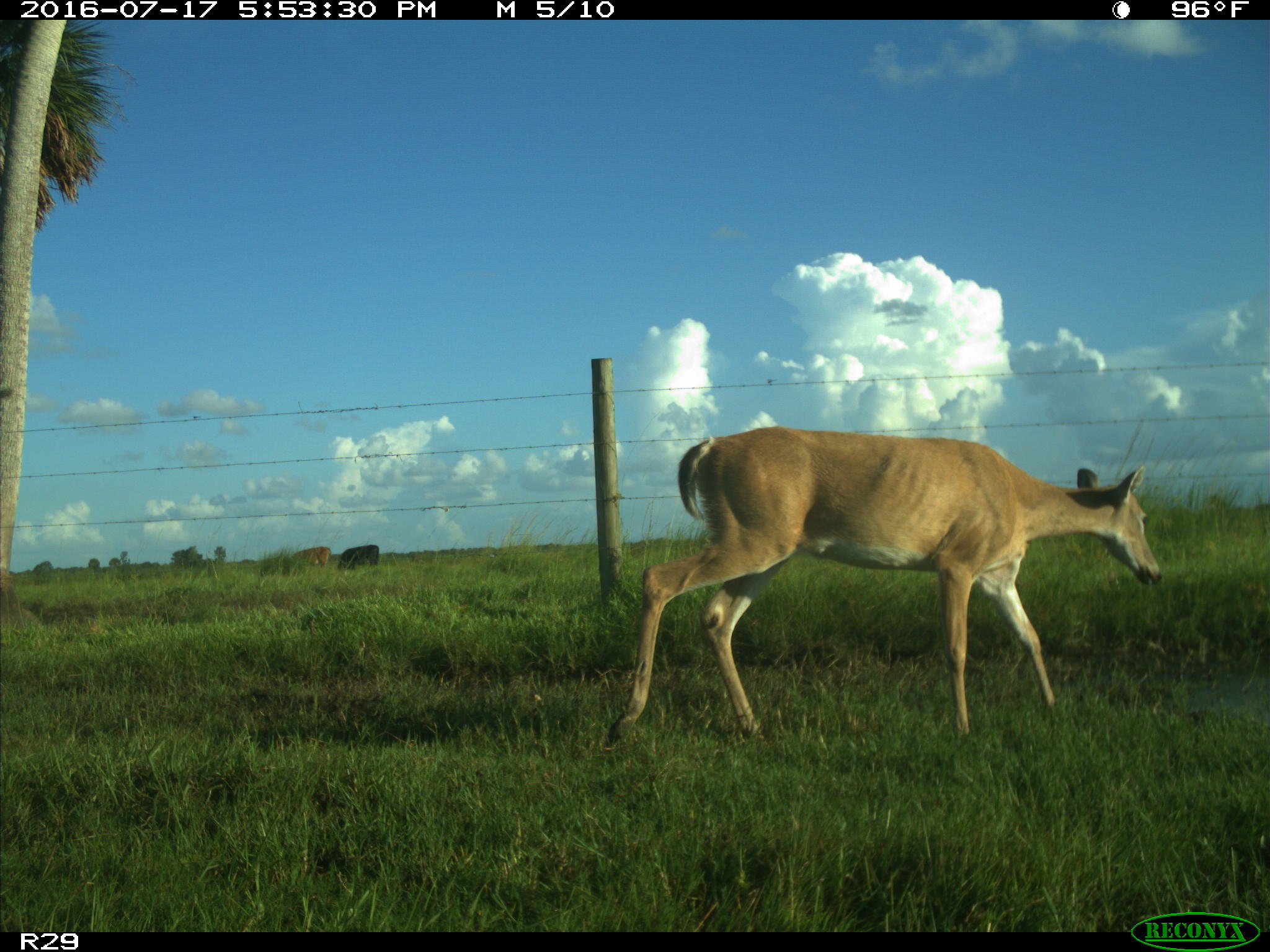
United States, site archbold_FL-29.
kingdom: Animalia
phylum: Chordata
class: Mammalia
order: Artiodactyla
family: Bovidae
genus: Bos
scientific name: Bos taurus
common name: domestic cow